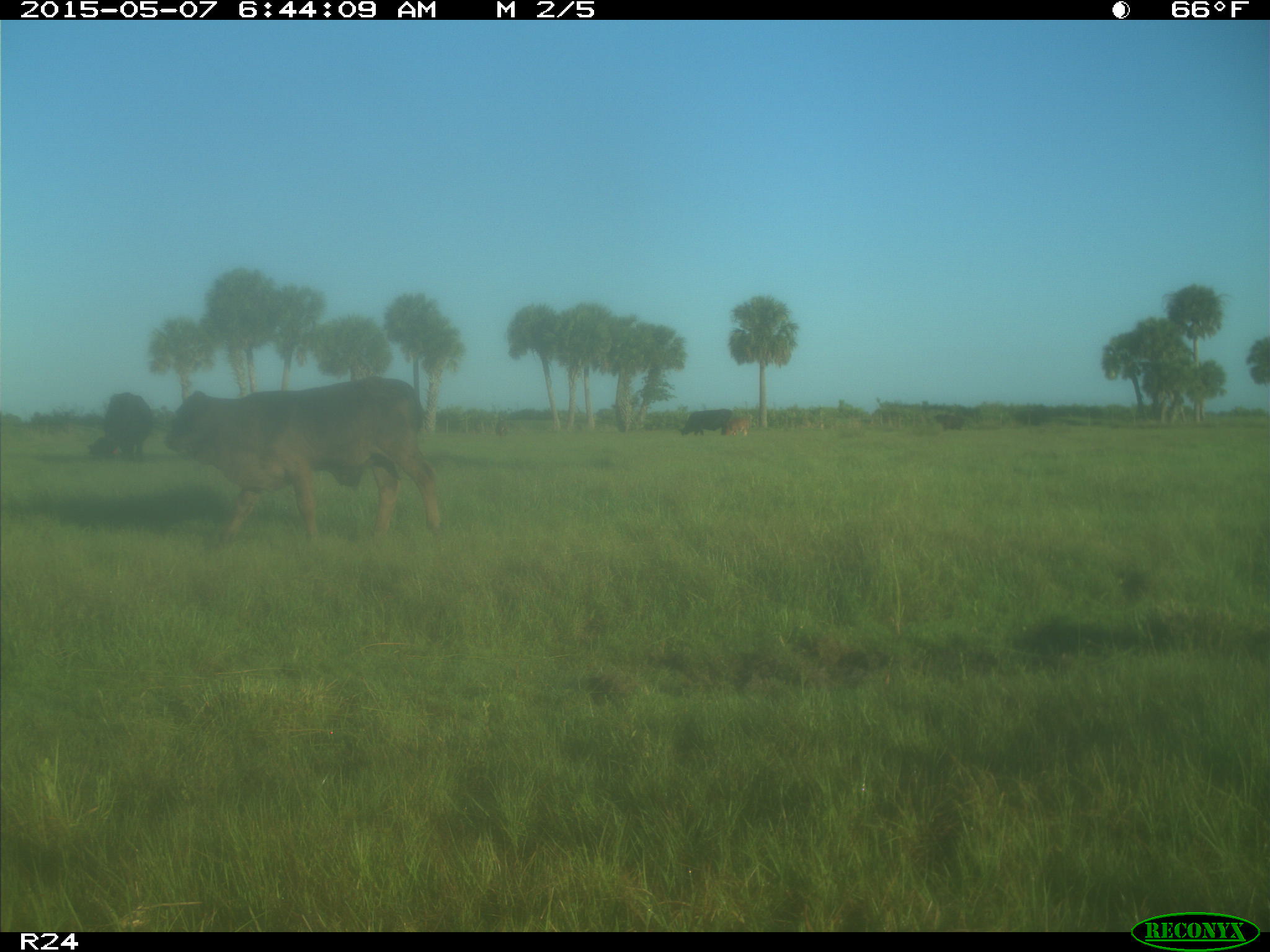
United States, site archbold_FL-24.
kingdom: Animalia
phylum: Chordata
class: Mammalia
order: Artiodactyla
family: Bovidae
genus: Bos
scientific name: Bos taurus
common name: domestic cow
Bos taurus (domestic cow).